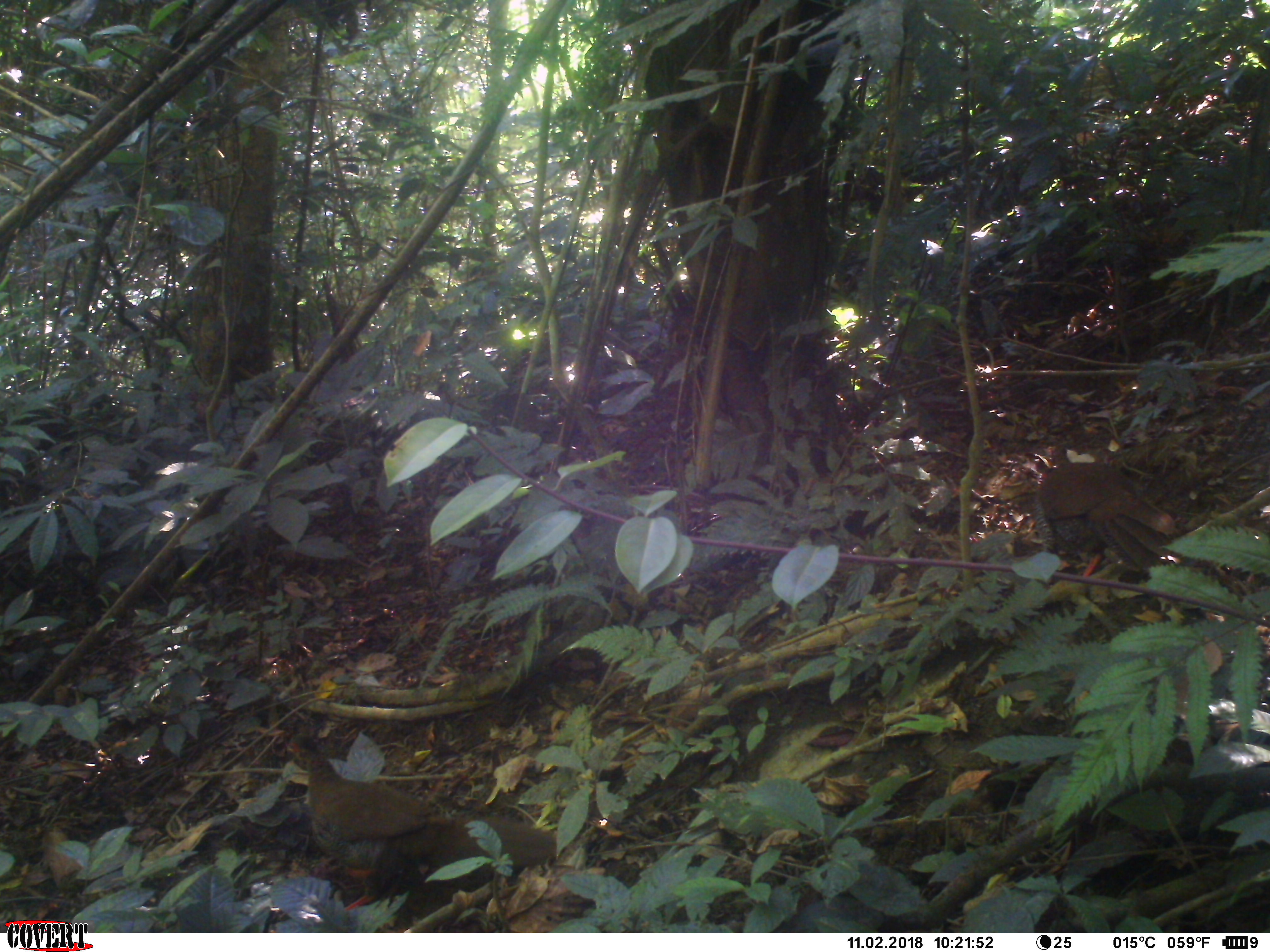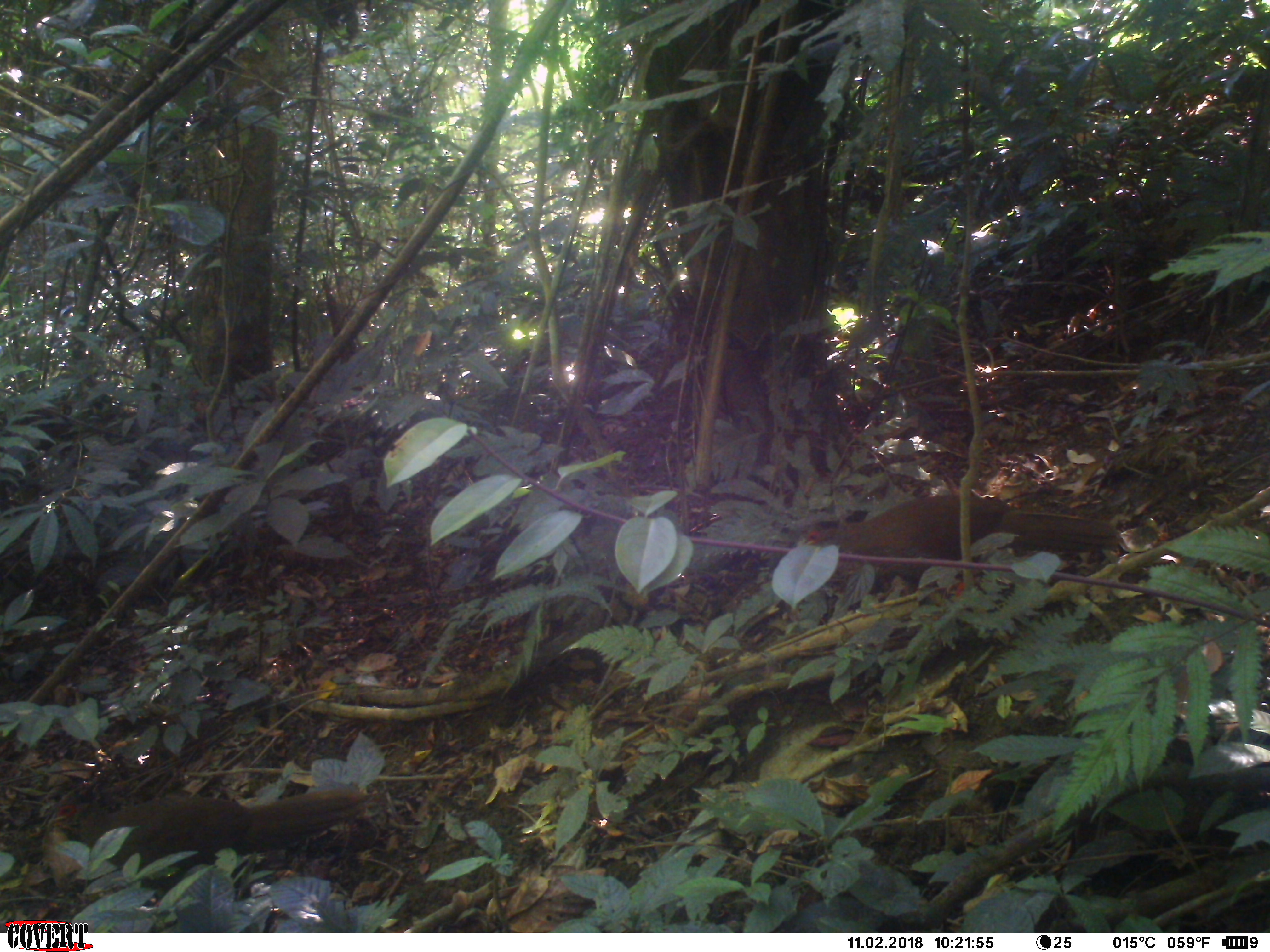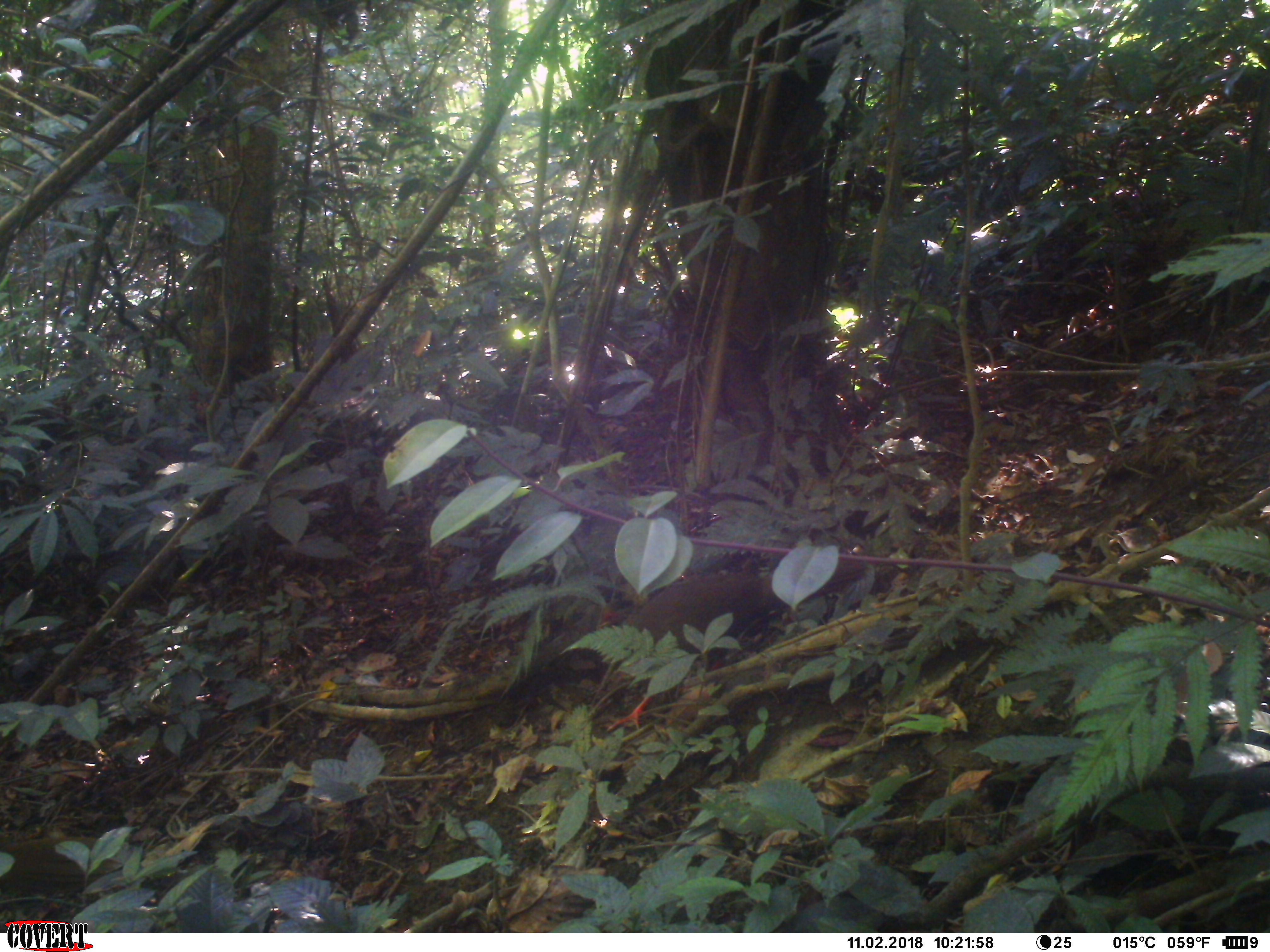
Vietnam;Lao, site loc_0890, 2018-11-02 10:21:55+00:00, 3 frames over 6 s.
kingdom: Animalia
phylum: Chordata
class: Aves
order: Galliformes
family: Phasianidae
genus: Lophura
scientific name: Lophura nycthemera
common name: silver pheasant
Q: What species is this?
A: Silver pheasant (Lophura nycthemera).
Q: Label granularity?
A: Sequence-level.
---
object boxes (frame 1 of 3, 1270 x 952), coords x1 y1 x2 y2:
silver pheasant: 284 733 556 910; 1032 443 1175 576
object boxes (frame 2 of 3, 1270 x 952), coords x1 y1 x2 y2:
silver pheasant: 804 493 1117 583; 80 793 366 870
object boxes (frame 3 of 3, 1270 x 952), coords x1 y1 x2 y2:
silver pheasant: 595 553 866 730; 0 832 116 896